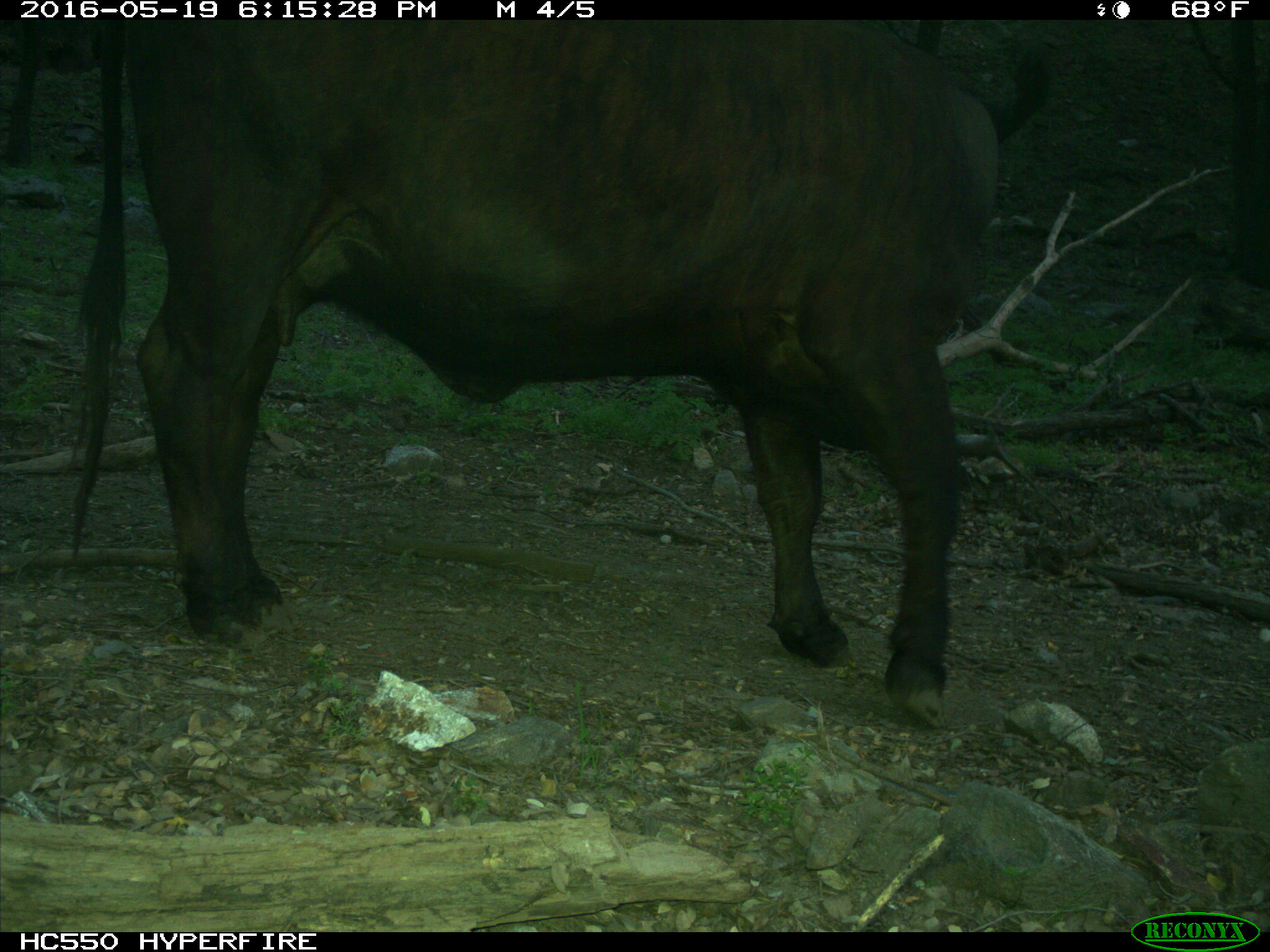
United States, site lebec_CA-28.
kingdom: Animalia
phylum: Chordata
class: Mammalia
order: Artiodactyla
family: Bovidae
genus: Bos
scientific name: Bos taurus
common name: domestic cow